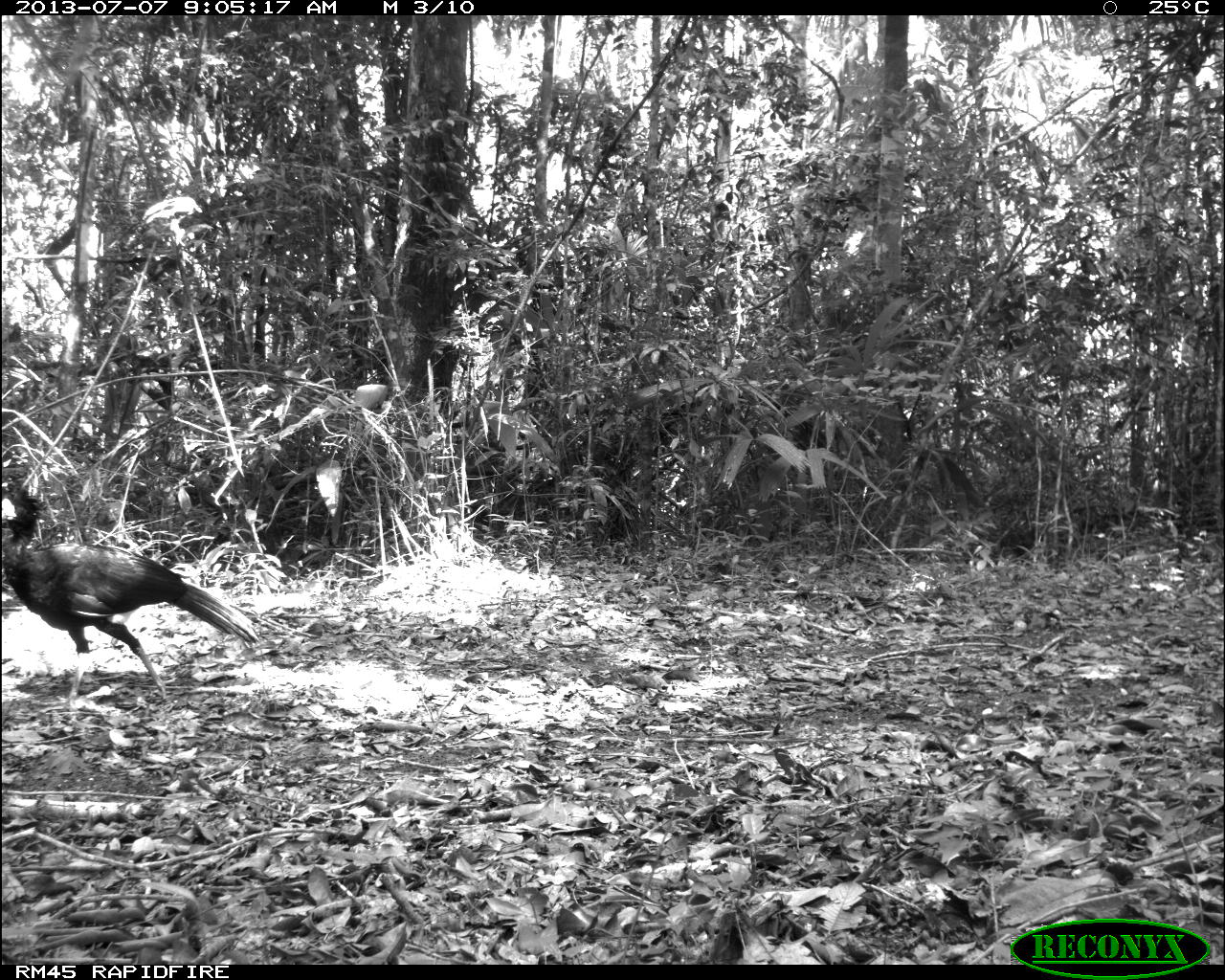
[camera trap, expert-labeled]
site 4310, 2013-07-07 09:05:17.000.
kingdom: Animalia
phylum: Chordata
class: Aves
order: Galliformes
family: Cracidae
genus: Crax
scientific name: Crax rubra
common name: great curassow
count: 1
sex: male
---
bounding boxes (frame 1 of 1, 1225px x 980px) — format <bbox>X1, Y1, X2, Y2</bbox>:
crax rubra: <bbox>1, 477, 257, 714</bbox>